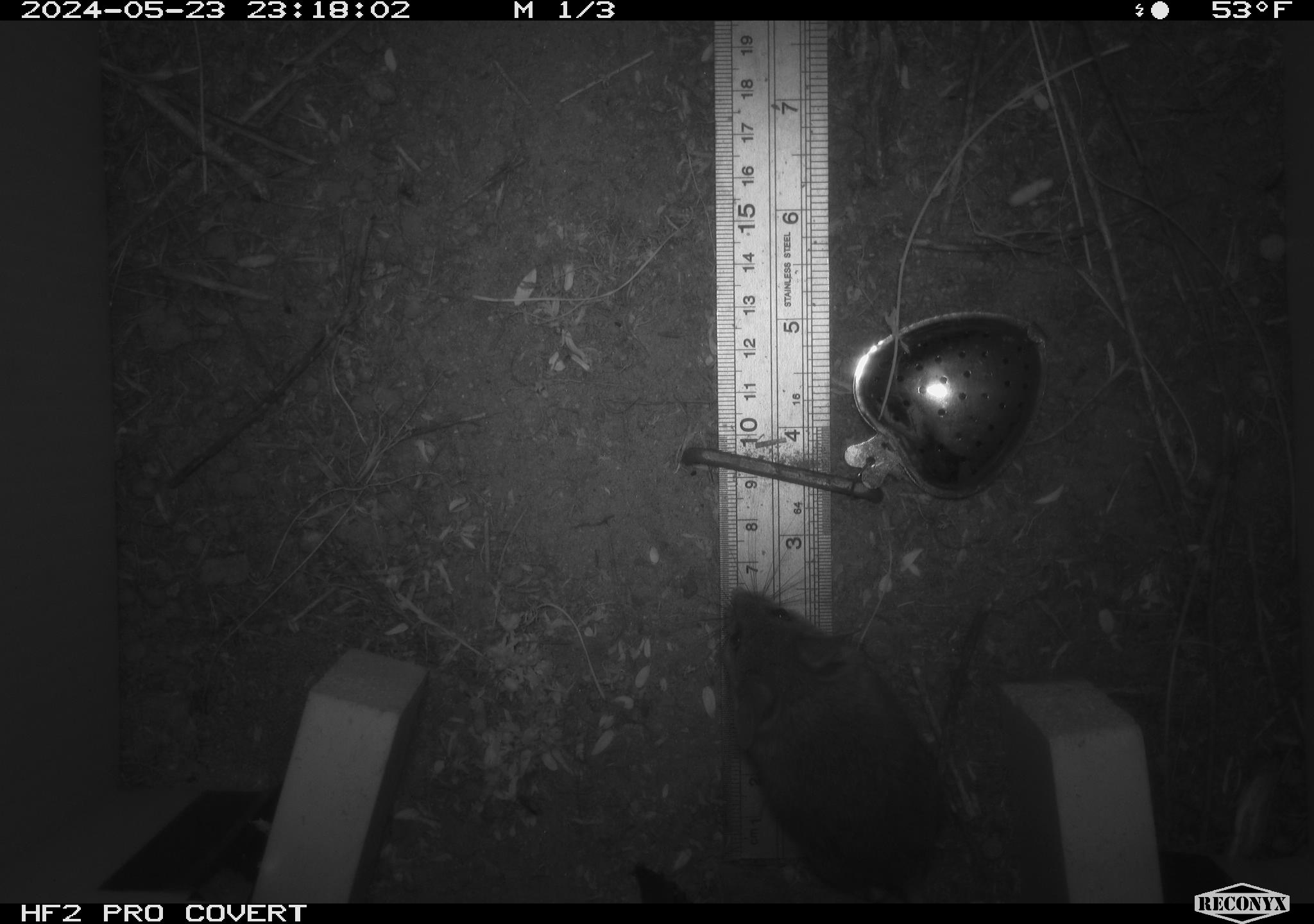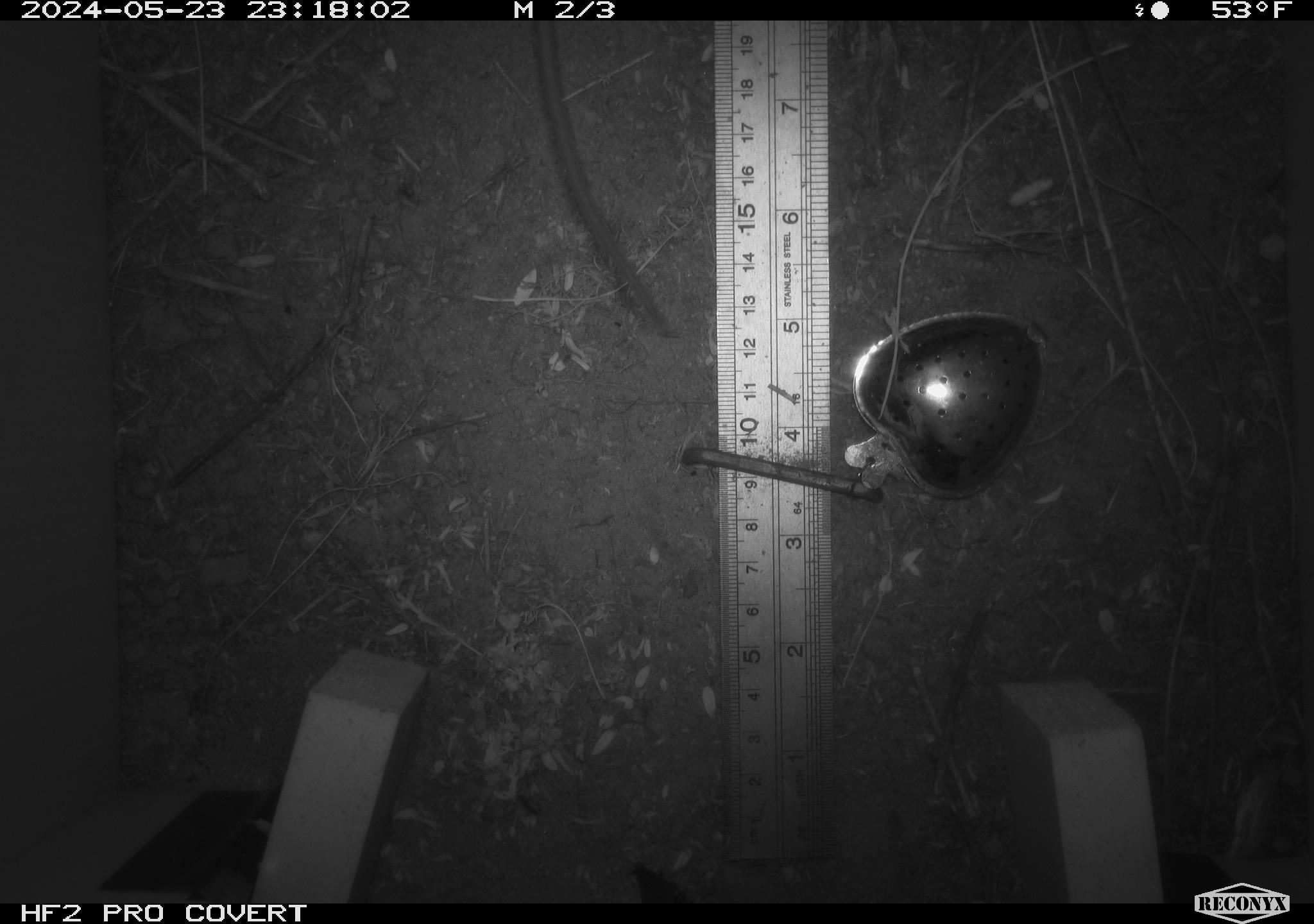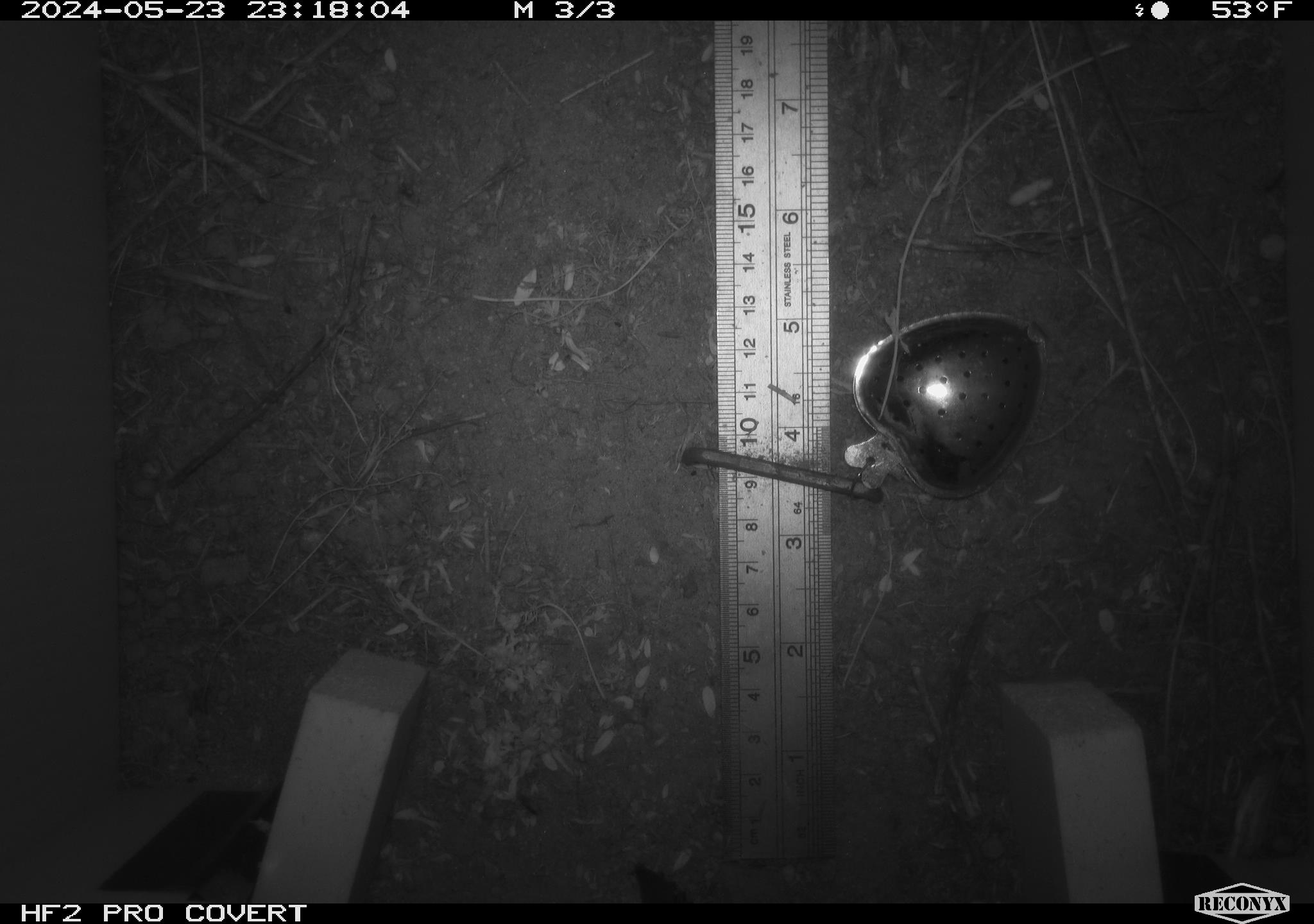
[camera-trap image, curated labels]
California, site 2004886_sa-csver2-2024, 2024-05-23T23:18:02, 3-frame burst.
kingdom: Animalia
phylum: Chordata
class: Mammalia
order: Rodentia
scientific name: Rodentia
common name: rodent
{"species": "rodent (Rodentia)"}